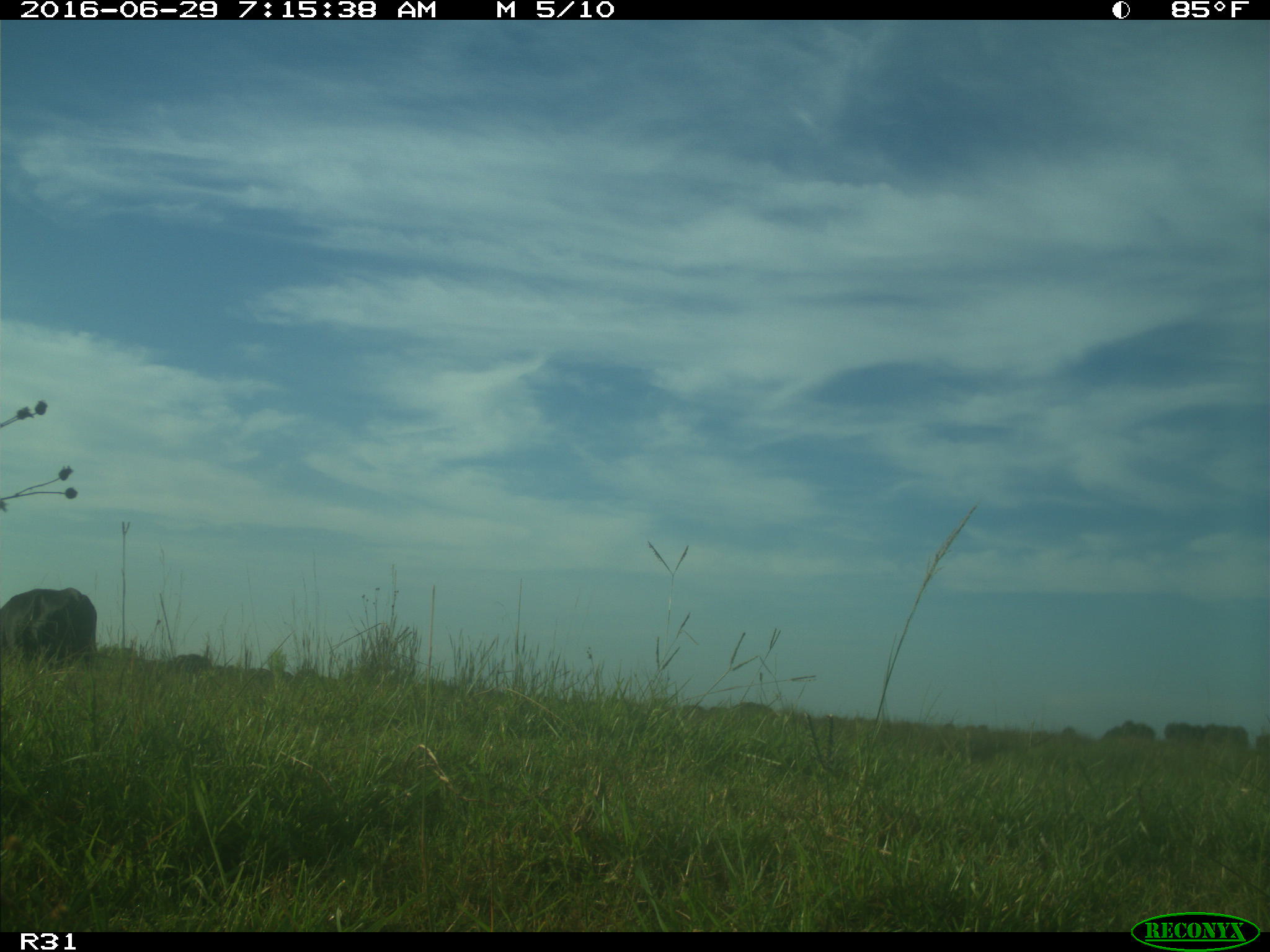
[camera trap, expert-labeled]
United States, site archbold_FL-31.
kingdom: Animalia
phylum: Chordata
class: Mammalia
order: Artiodactyla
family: Bovidae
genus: Bos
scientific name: Bos taurus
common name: domestic cow